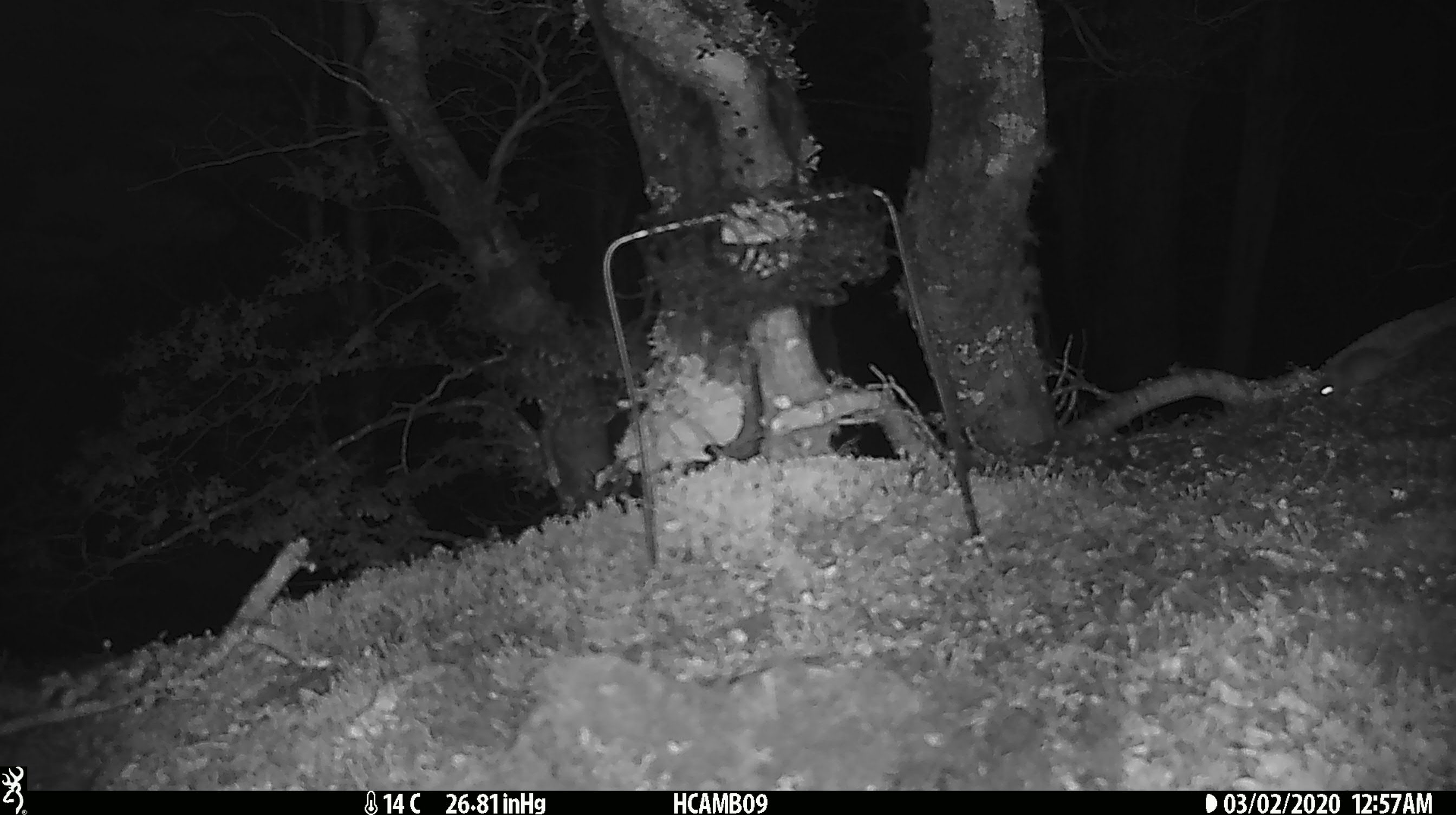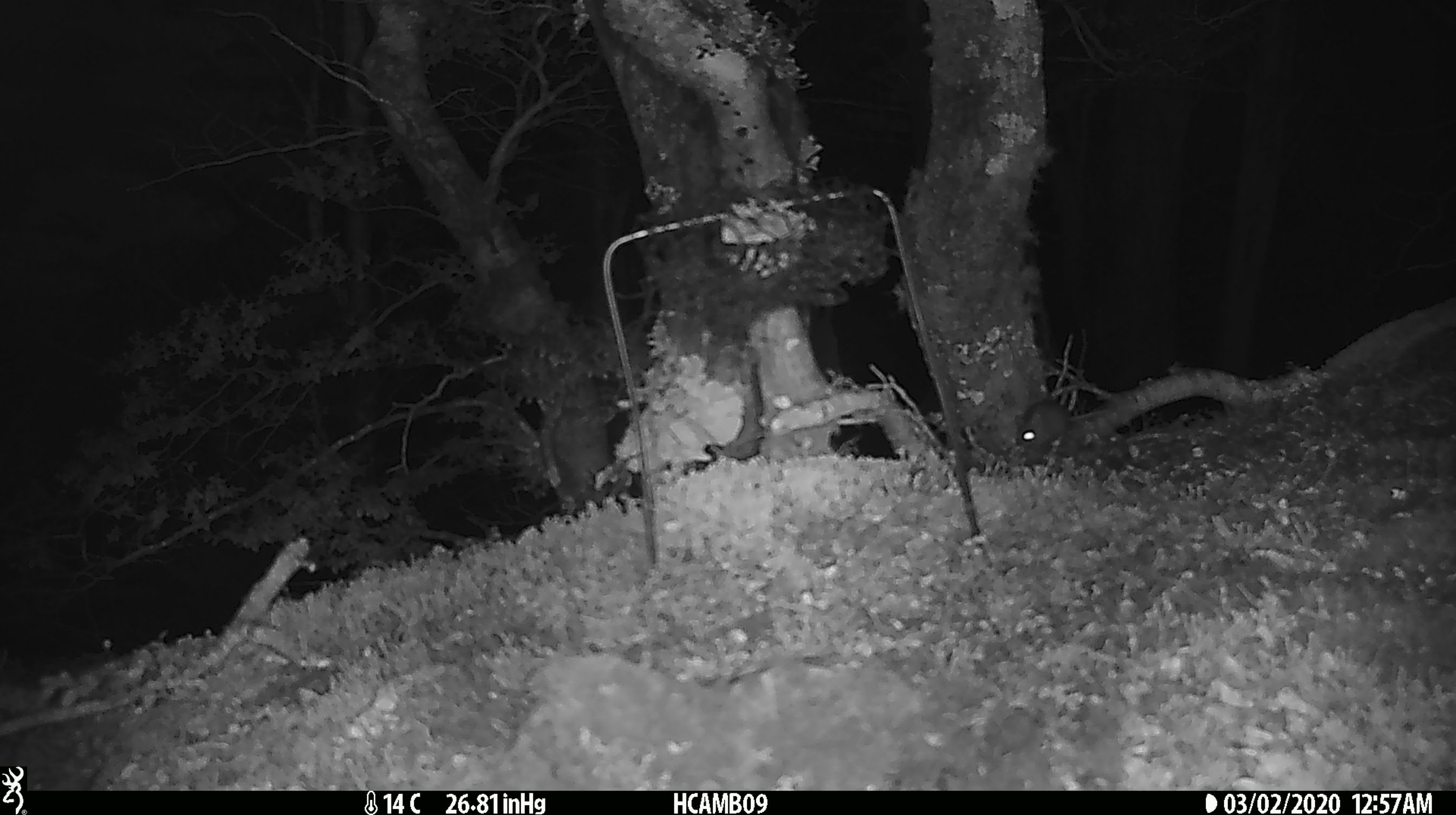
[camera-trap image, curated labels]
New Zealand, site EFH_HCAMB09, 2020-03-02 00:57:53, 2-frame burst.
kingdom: Animalia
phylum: Chordata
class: Mammalia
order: Rodentia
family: Muridae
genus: Mus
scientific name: Mus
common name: mouse